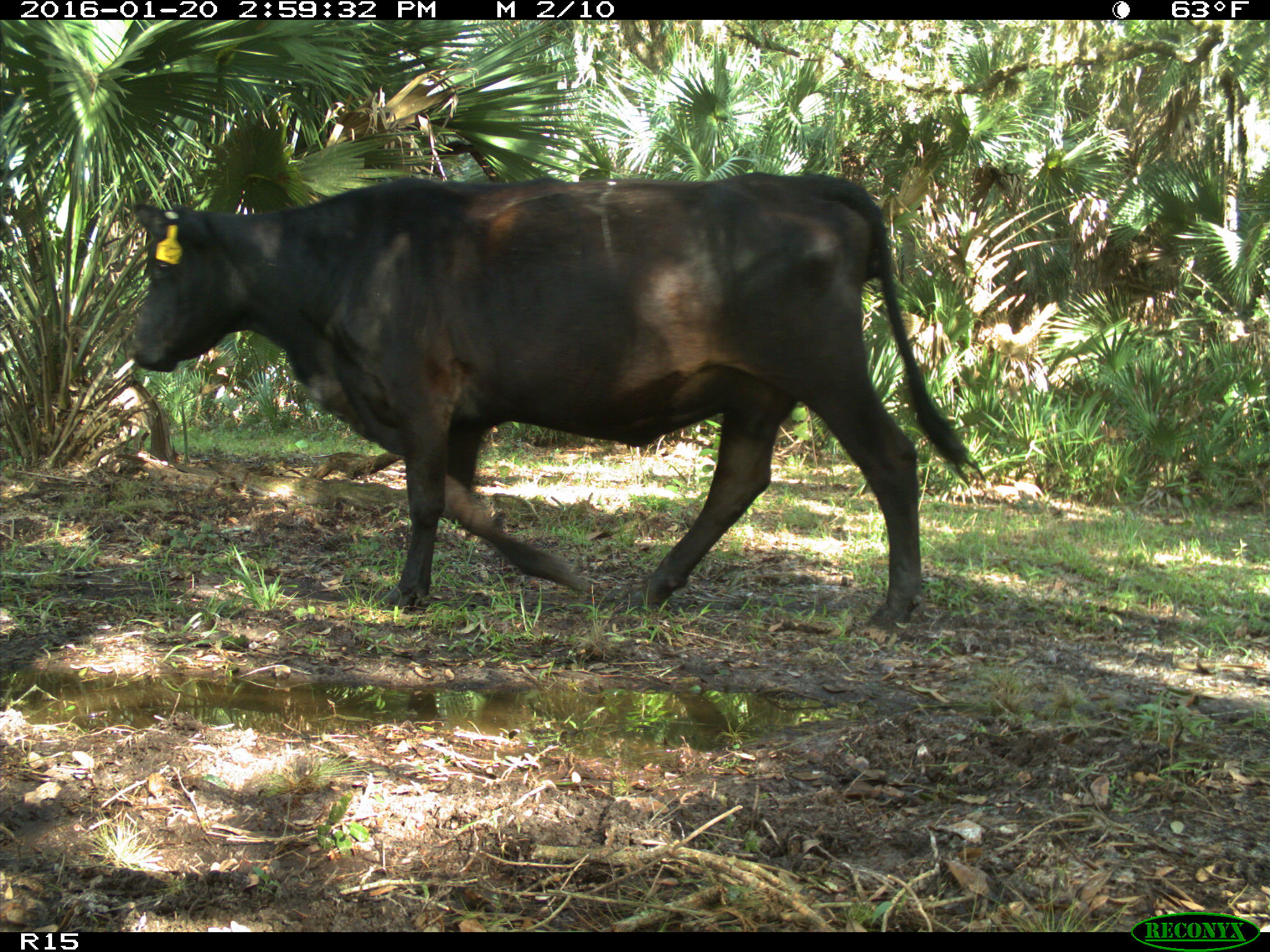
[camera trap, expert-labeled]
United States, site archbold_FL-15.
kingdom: Animalia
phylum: Chordata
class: Mammalia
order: Artiodactyla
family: Bovidae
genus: Bos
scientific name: Bos taurus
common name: domestic cow